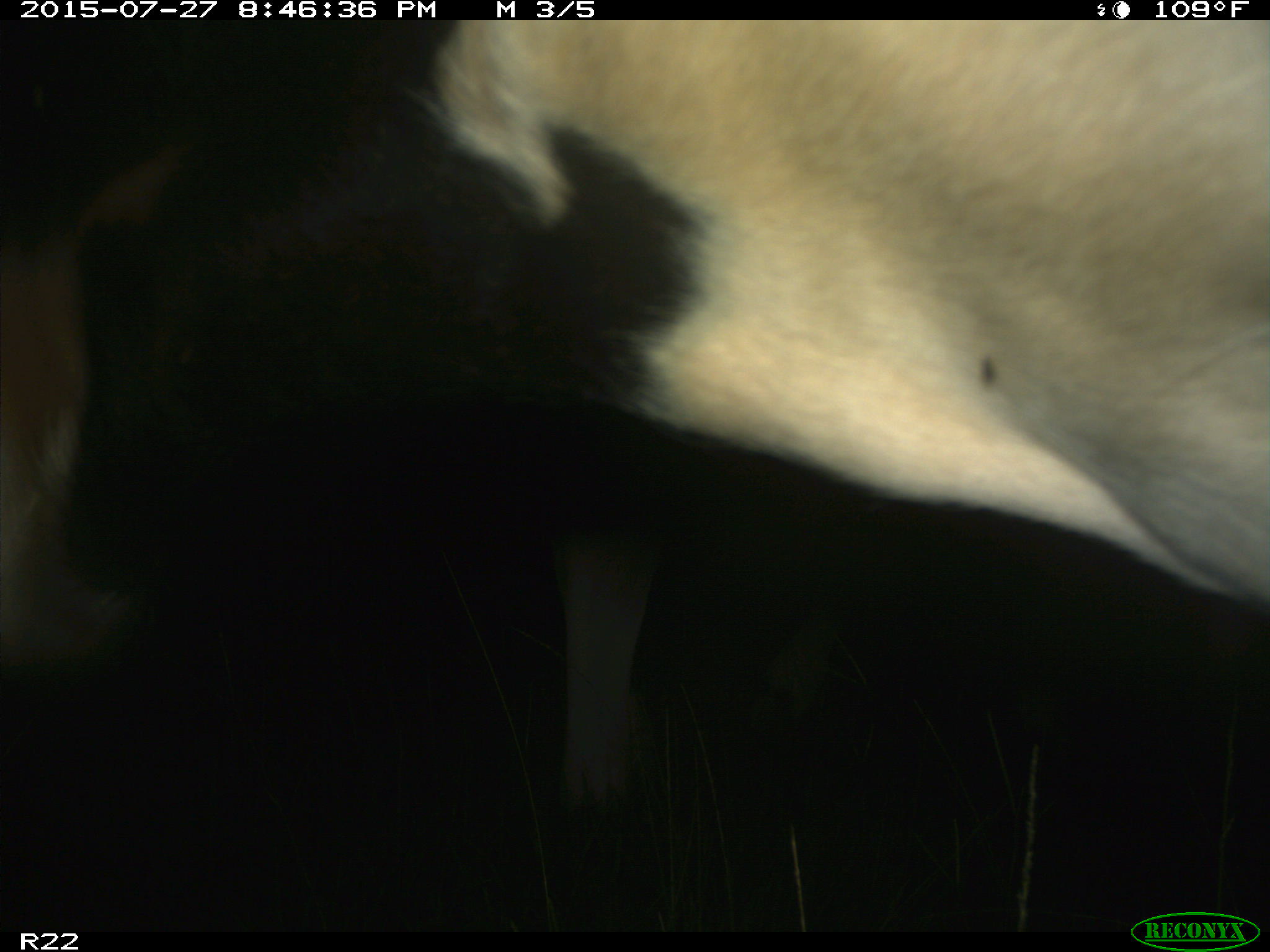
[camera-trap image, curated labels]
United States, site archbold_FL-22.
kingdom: Animalia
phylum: Chordata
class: Mammalia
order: Artiodactyla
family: Bovidae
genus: Bos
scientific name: Bos taurus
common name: domestic cow